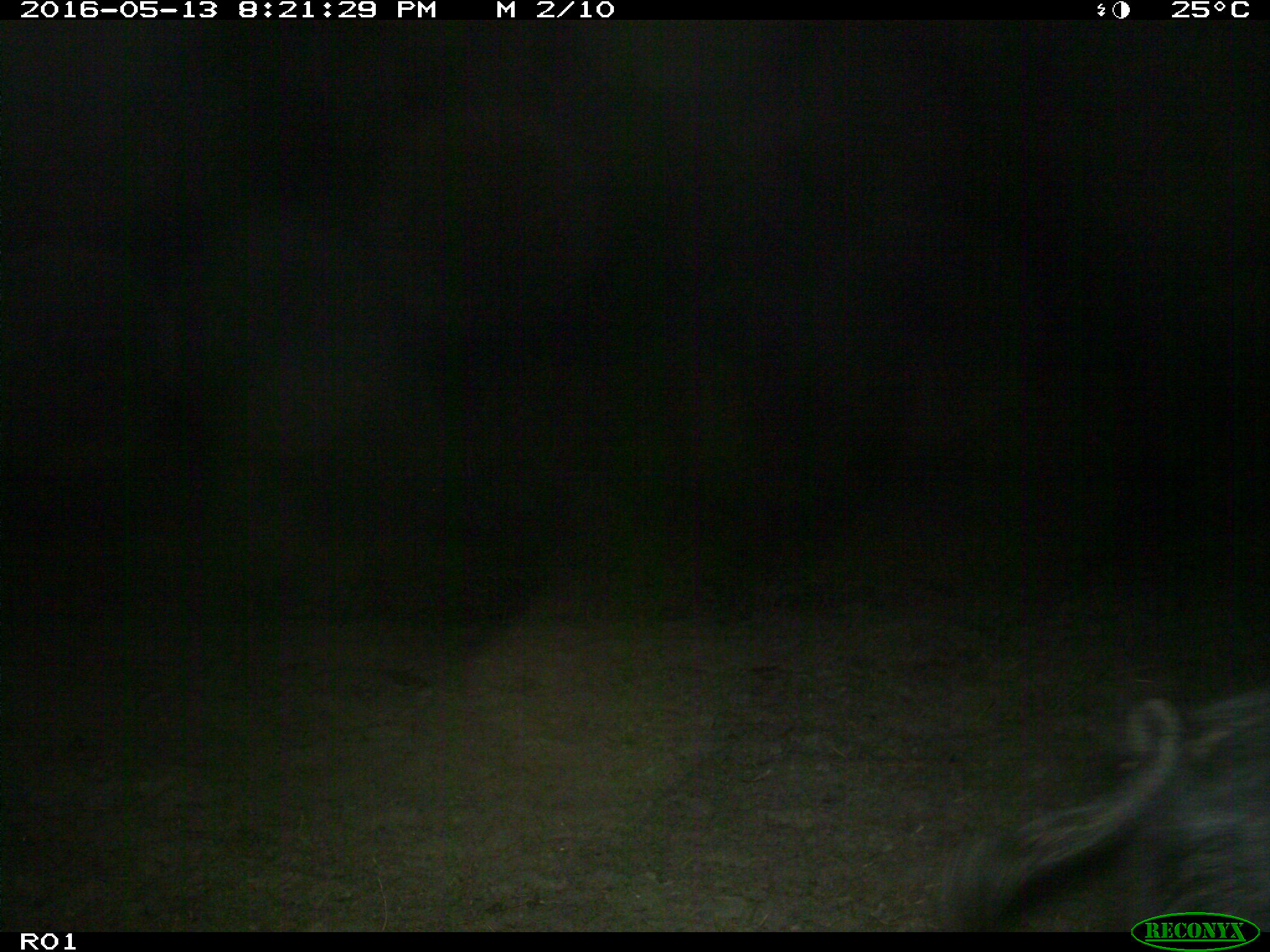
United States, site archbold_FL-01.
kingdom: Animalia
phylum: Chordata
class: Mammalia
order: Artiodactyla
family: Suidae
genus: Sus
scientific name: Sus scrofa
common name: wild boar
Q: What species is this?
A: Sus scrofa (wild boar).